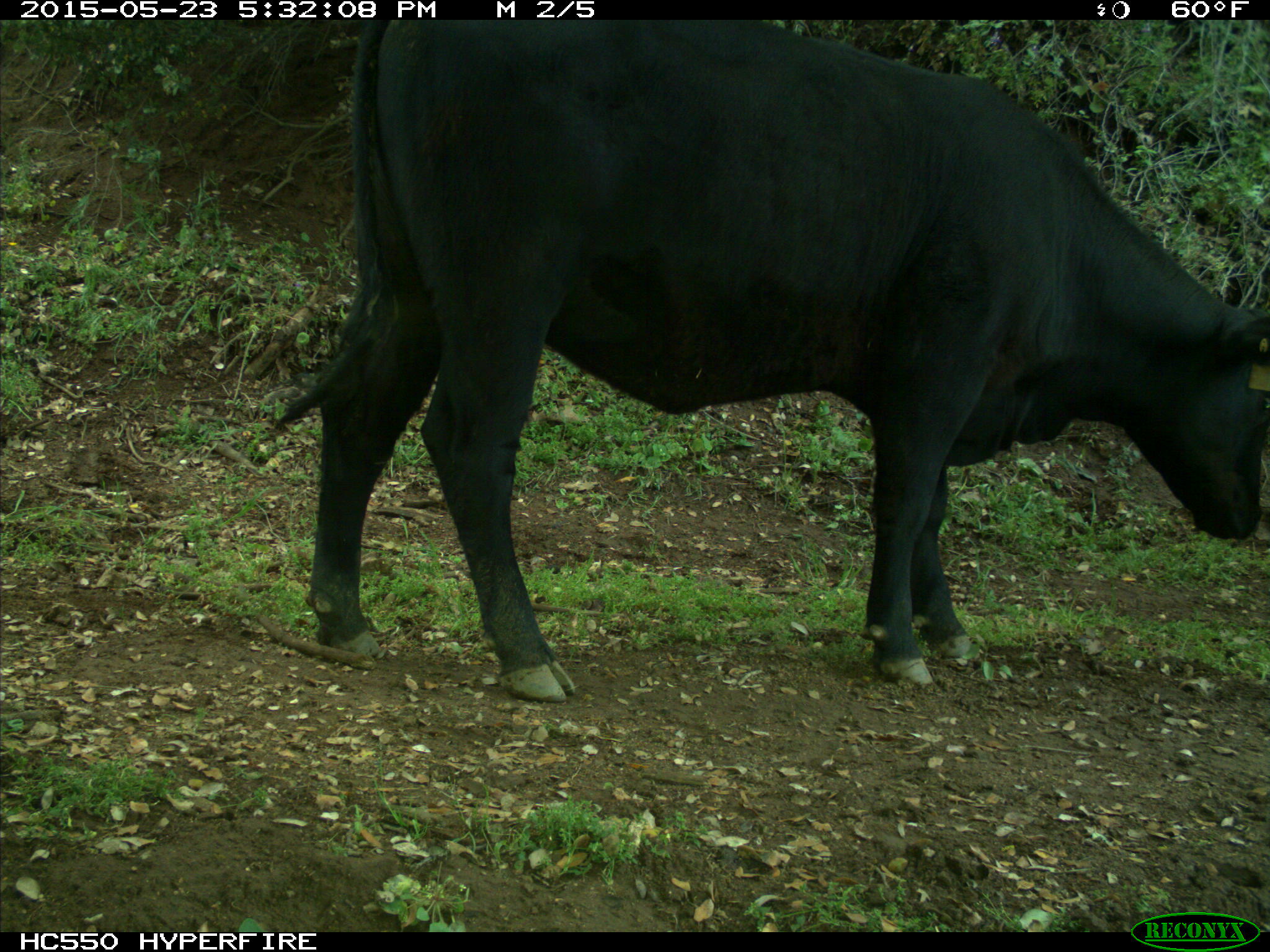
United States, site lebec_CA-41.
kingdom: Animalia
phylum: Chordata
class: Mammalia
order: Artiodactyla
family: Bovidae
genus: Bos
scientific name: Bos taurus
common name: domestic cow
Bos taurus (domestic cow).